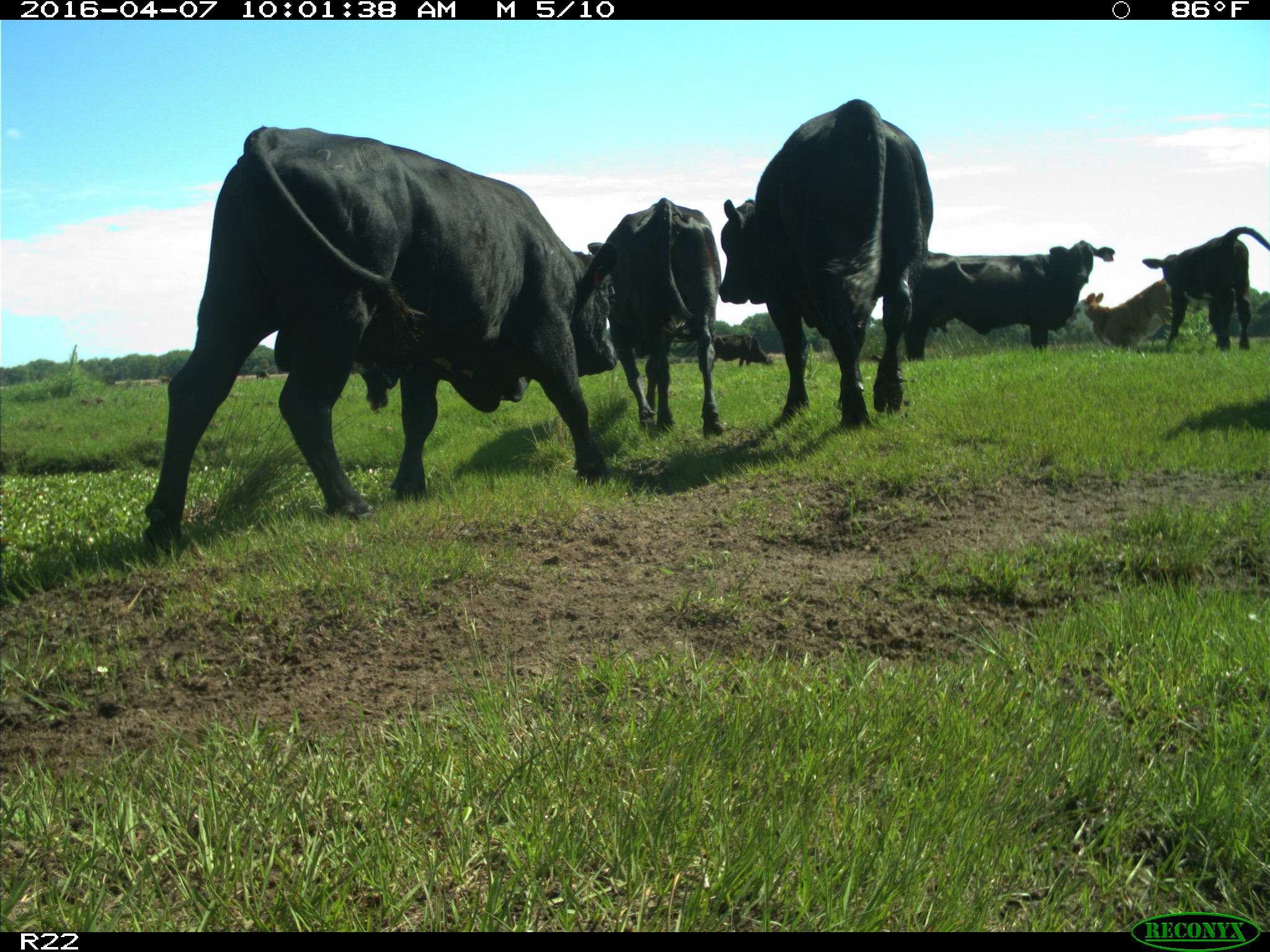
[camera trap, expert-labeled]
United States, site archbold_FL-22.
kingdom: Animalia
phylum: Chordata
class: Mammalia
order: Artiodactyla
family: Bovidae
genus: Bos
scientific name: Bos taurus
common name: domestic cow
Bos taurus (domestic cow).